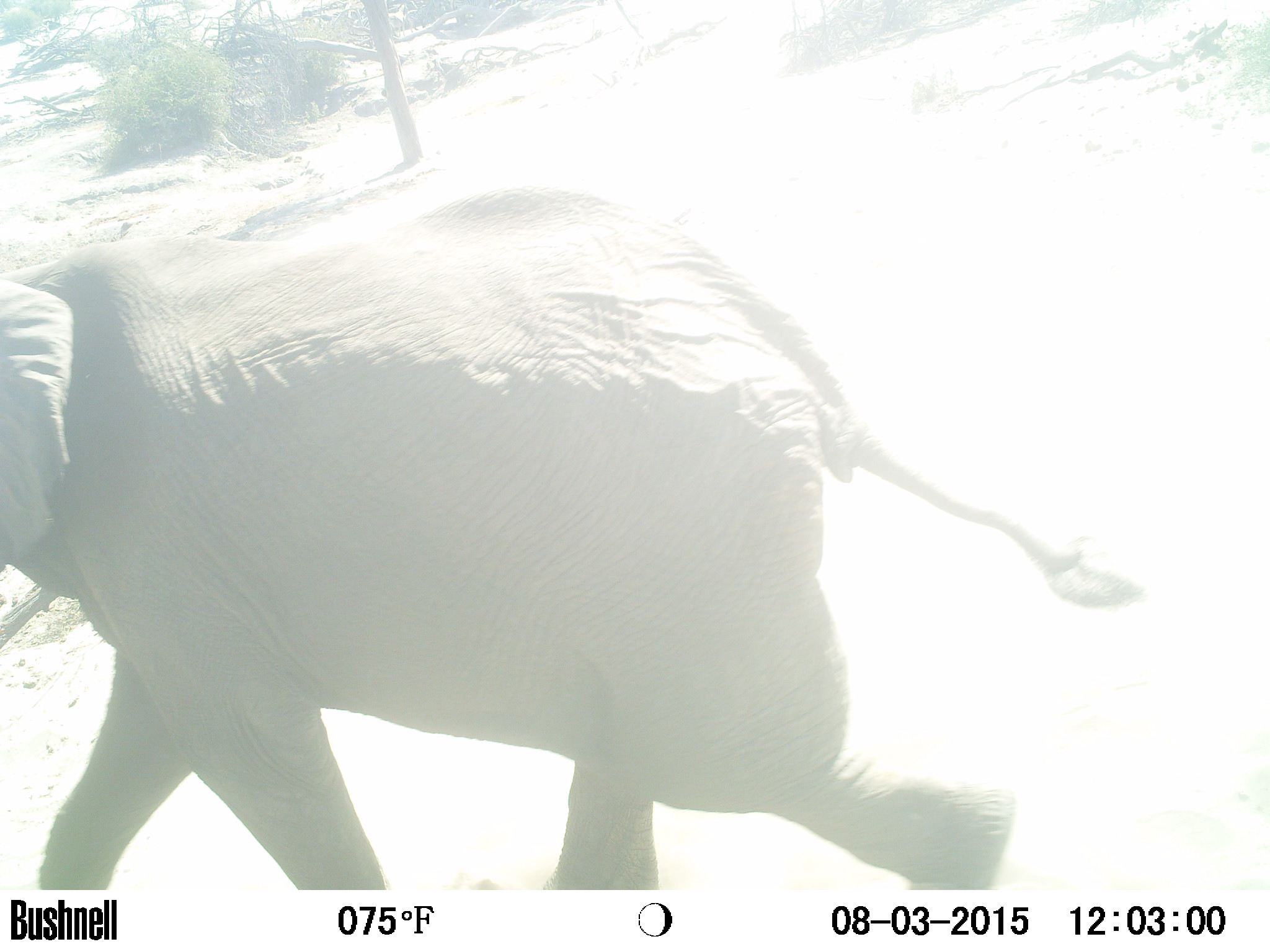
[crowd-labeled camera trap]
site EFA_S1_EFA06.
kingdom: Animalia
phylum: Chordata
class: Mammalia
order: Proboscidea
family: Elephantidae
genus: Loxodonta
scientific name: Loxodonta africana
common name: african bush elephant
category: elephant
Elephant (african bush elephant) (Loxodonta africana), count 1. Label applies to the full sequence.